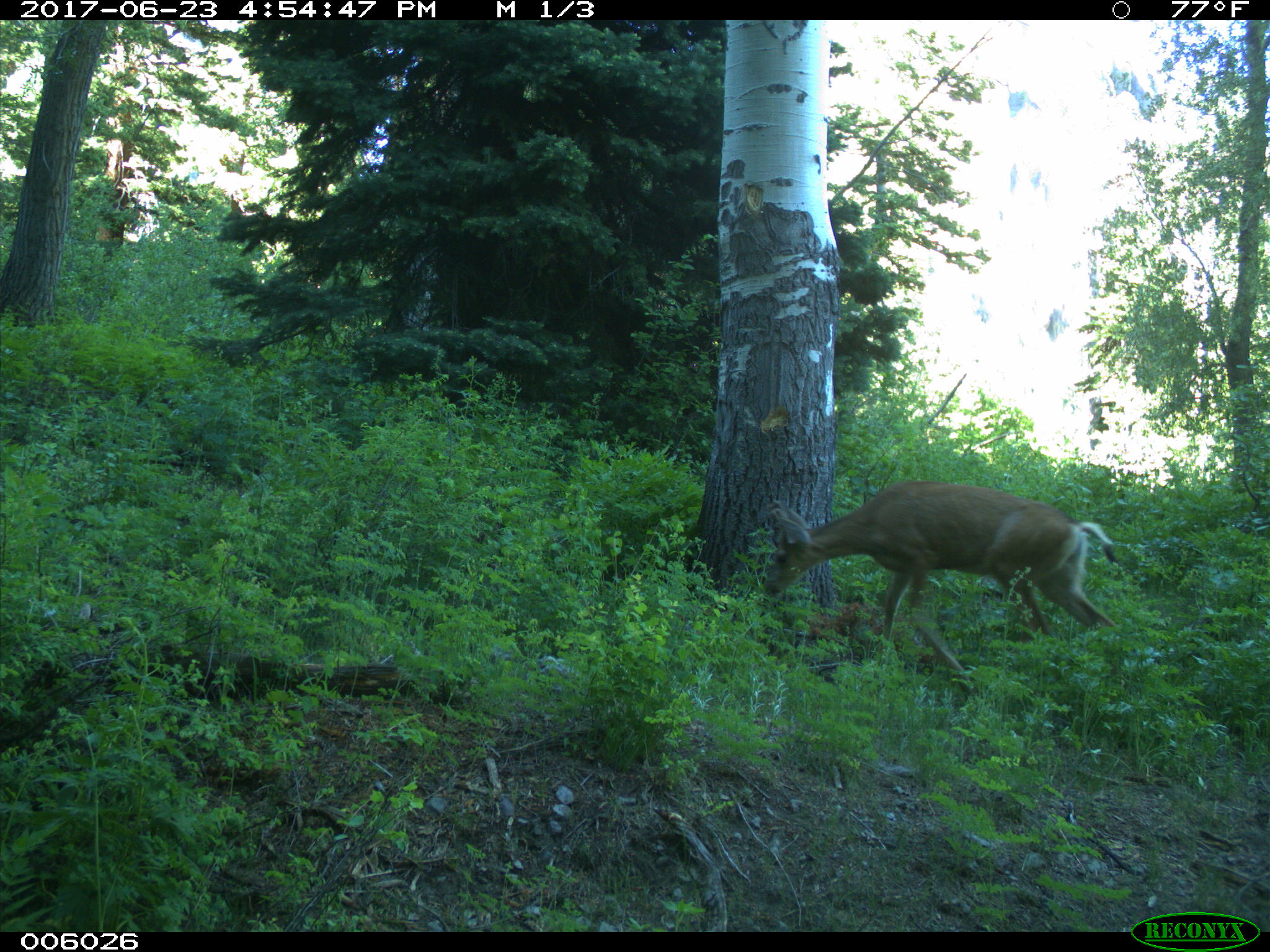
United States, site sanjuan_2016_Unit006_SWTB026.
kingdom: Animalia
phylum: Chordata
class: Mammalia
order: Artiodactyla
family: Cervidae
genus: Odocoileus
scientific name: Odocoileus hemionus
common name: mule deer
Odocoileus hemionus (mule deer).